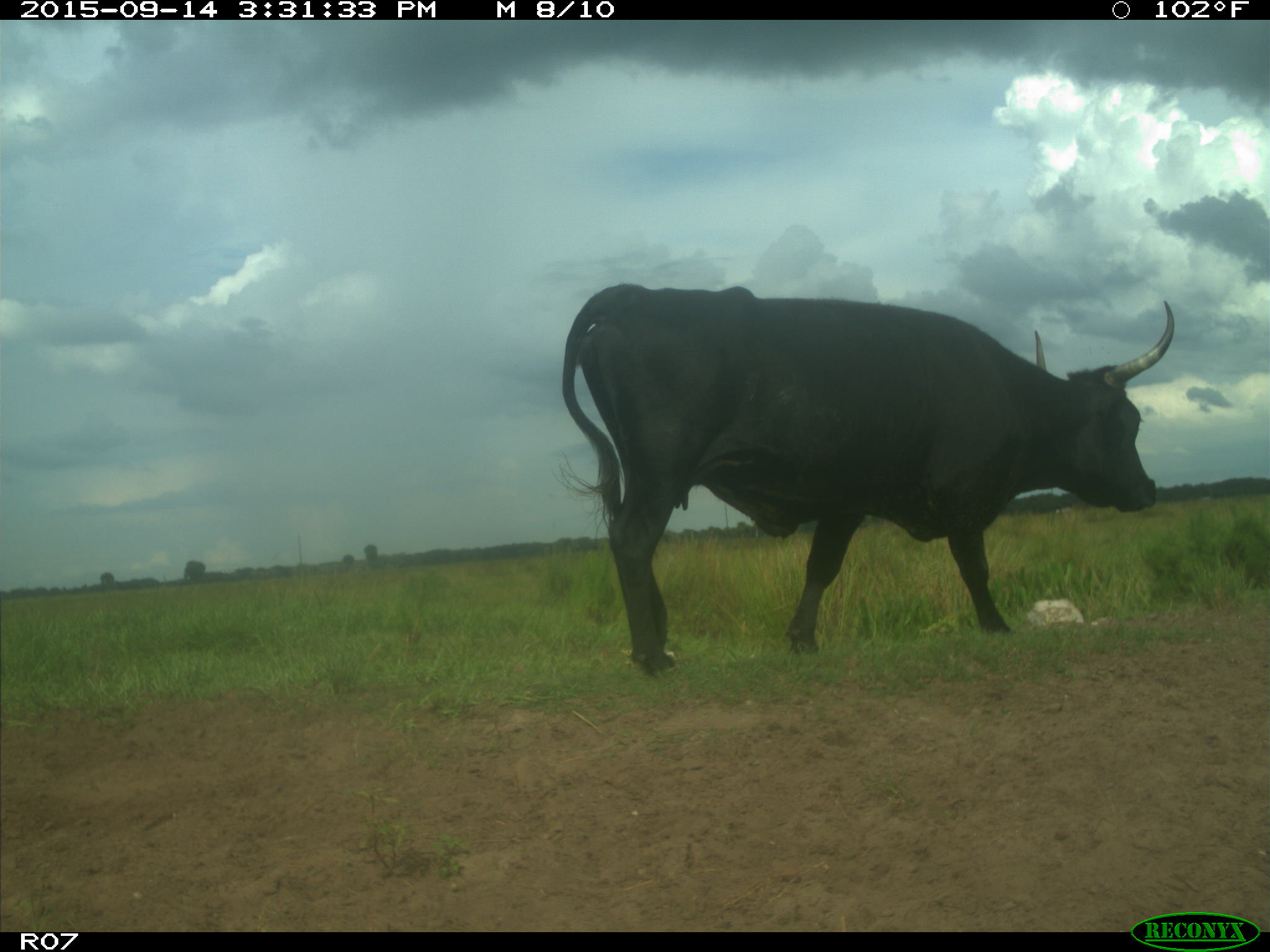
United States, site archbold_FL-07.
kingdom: Animalia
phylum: Chordata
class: Mammalia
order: Artiodactyla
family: Bovidae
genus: Bos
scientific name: Bos taurus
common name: domestic cow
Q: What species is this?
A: Bos taurus (domestic cow).